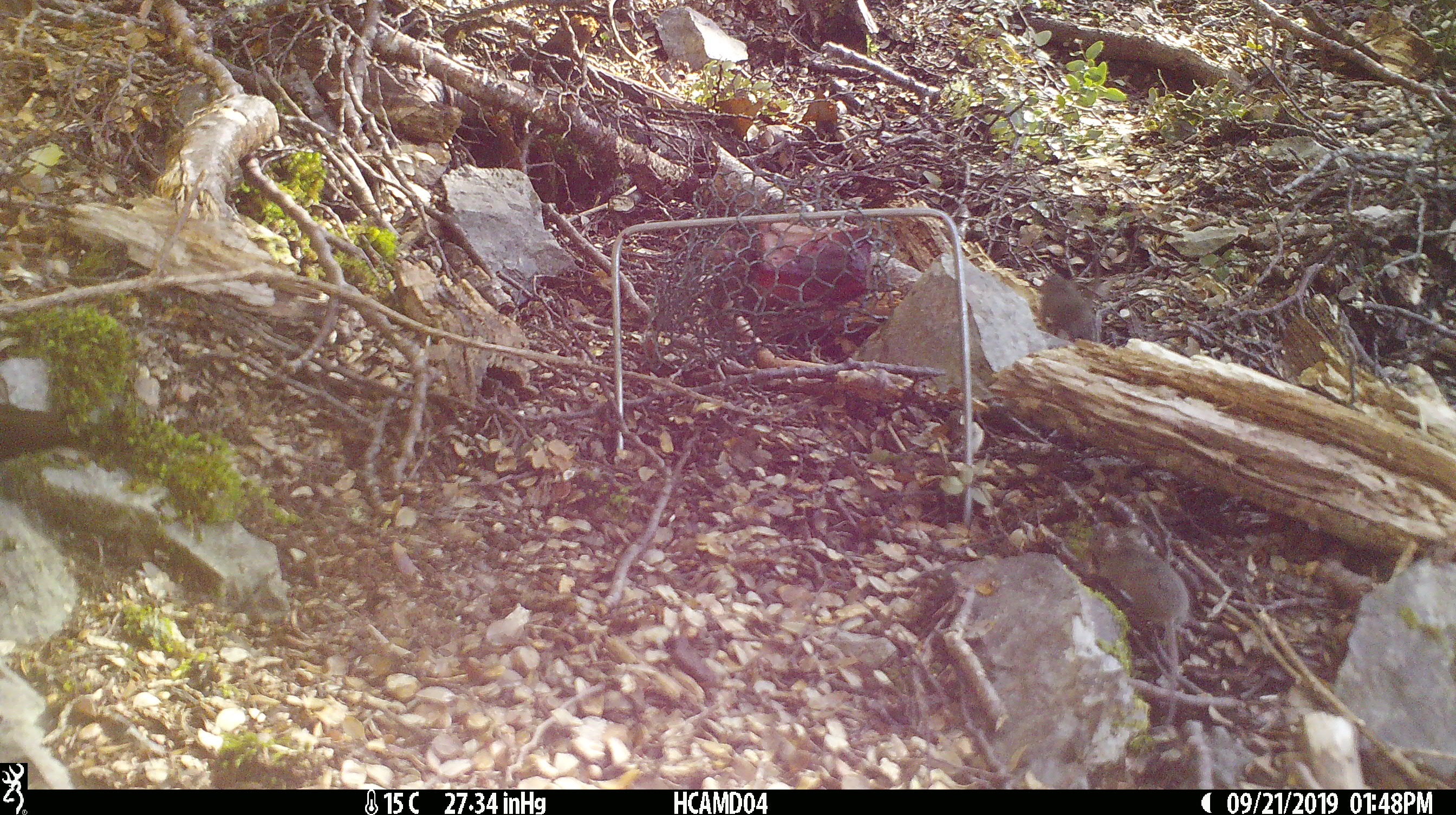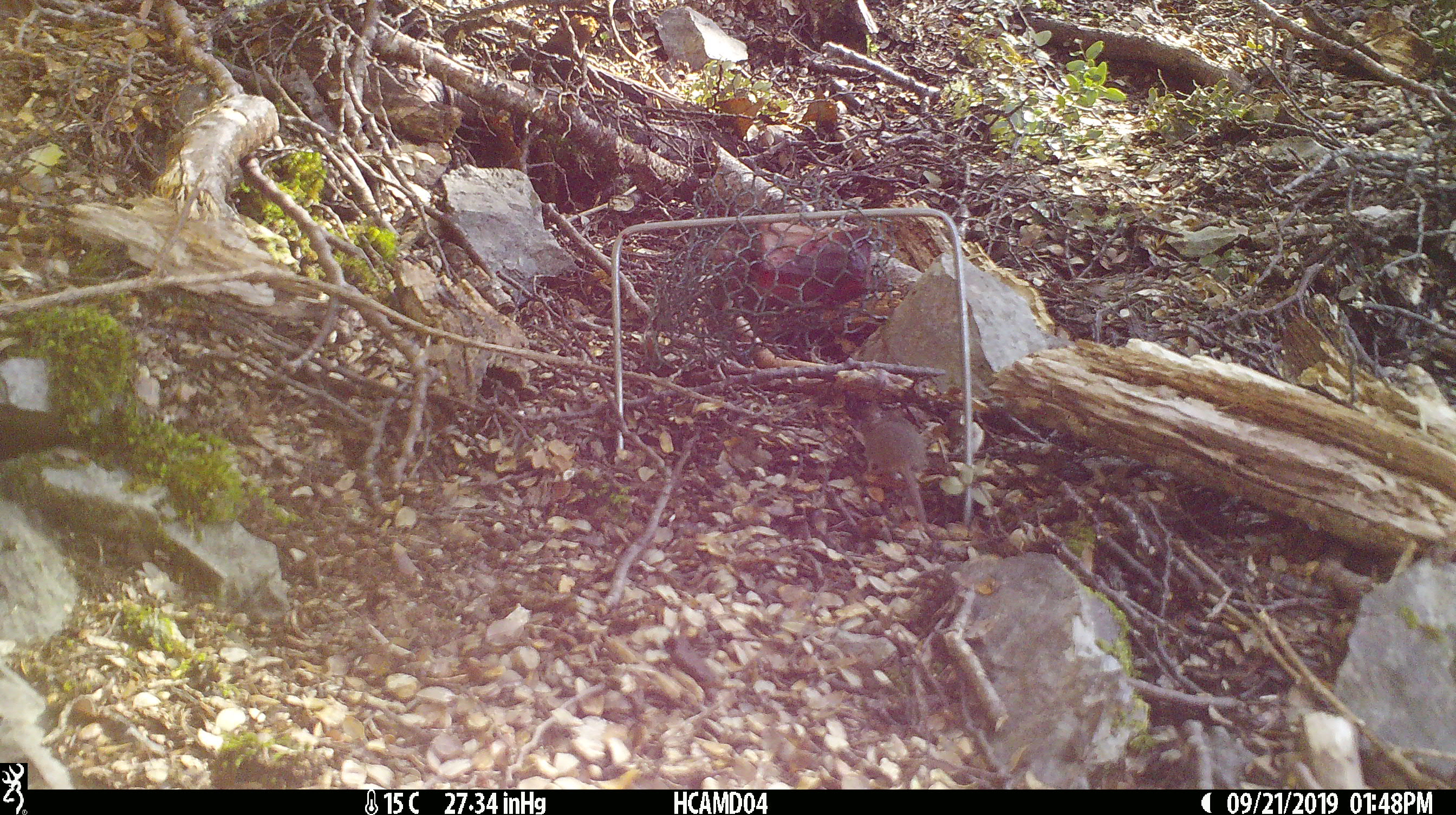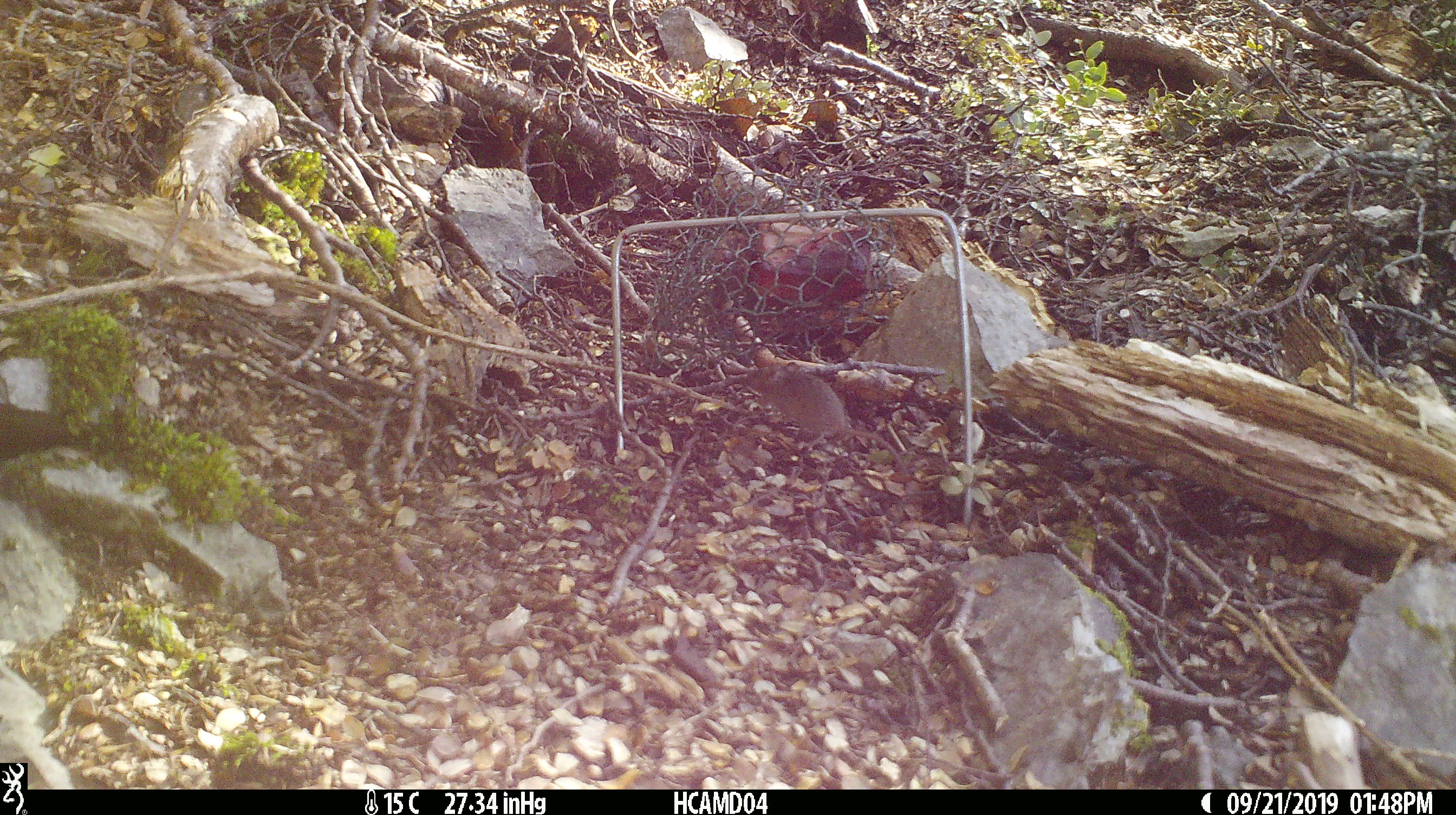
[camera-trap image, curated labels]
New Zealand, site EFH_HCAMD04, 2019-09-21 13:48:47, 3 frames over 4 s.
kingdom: Animalia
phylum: Chordata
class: Mammalia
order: Rodentia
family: Muridae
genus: Mus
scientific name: Mus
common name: mouse